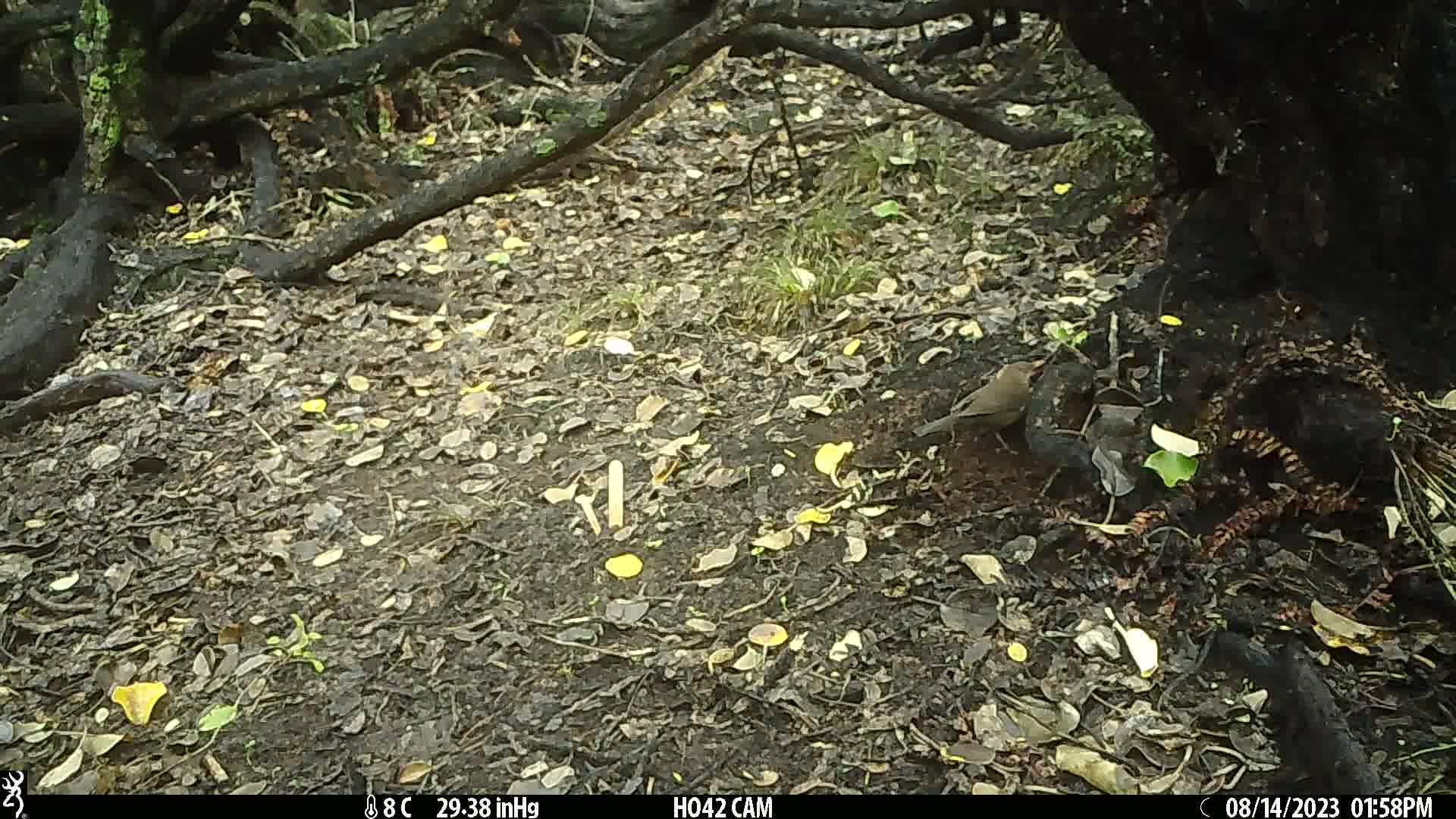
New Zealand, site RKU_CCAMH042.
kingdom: Animalia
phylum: Chordata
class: Aves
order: Passeriformes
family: Turdidae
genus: Turdus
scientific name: Turdus merula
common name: eurasian blackbird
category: blackbird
Blackbird (eurasian blackbird) (Turdus merula).